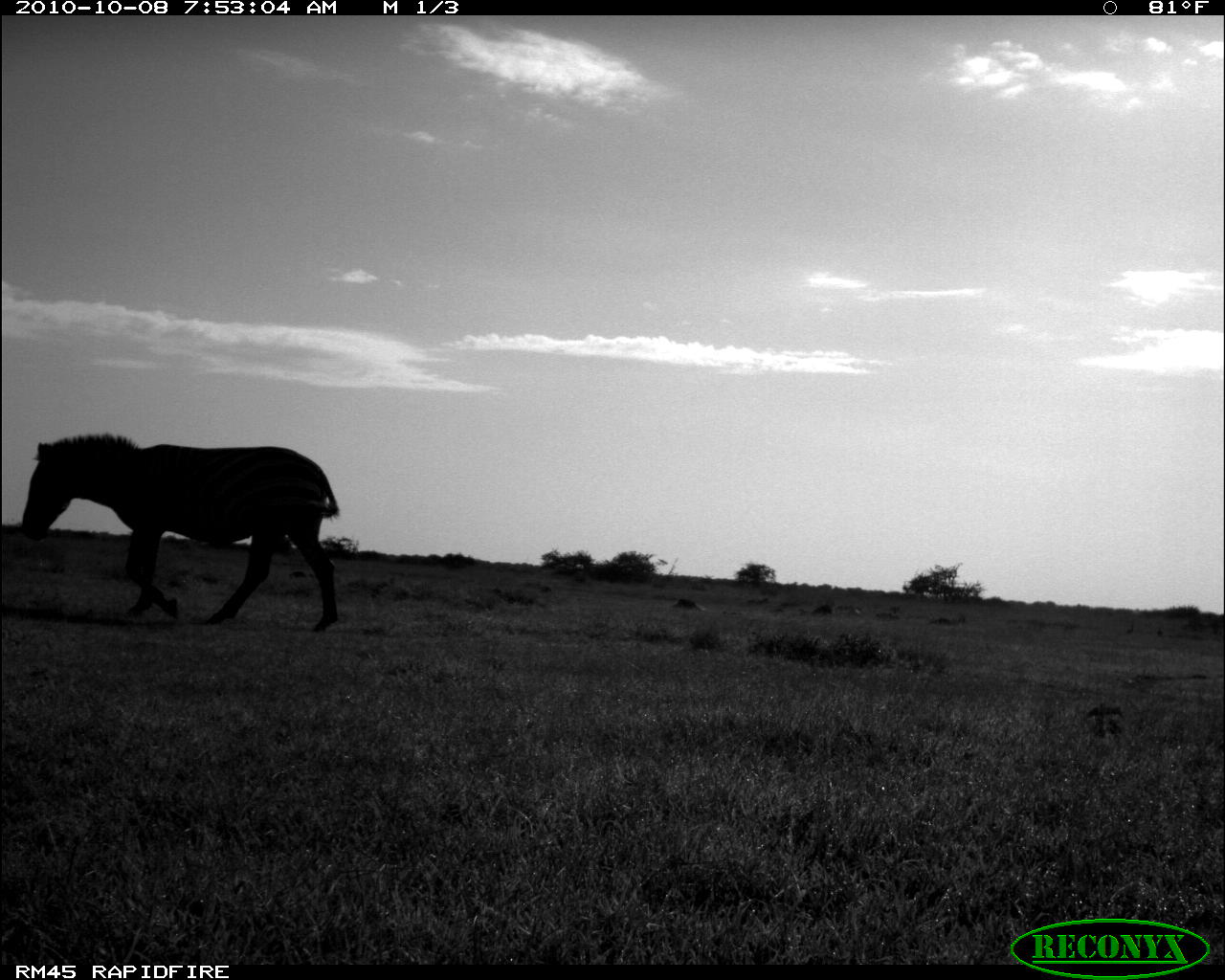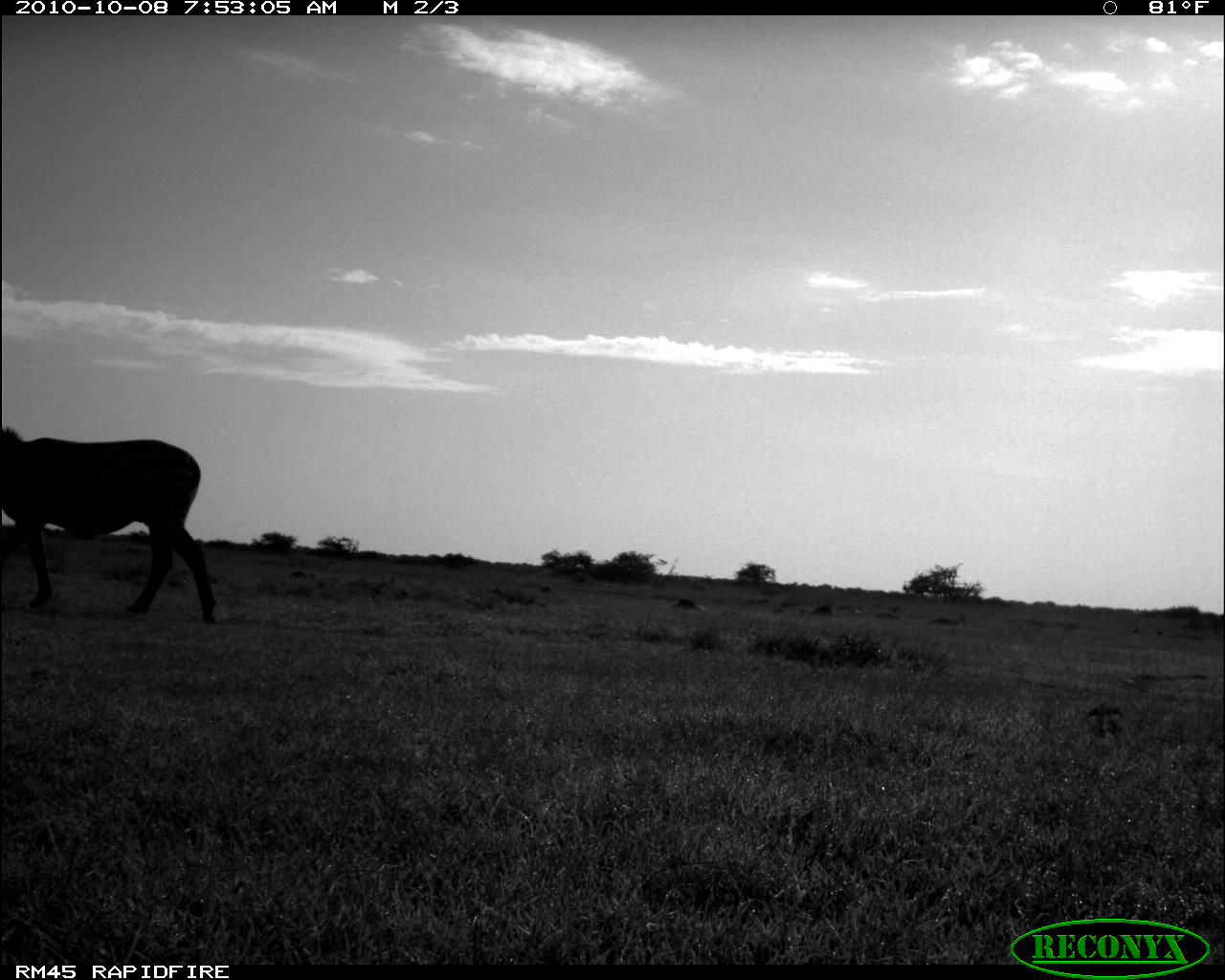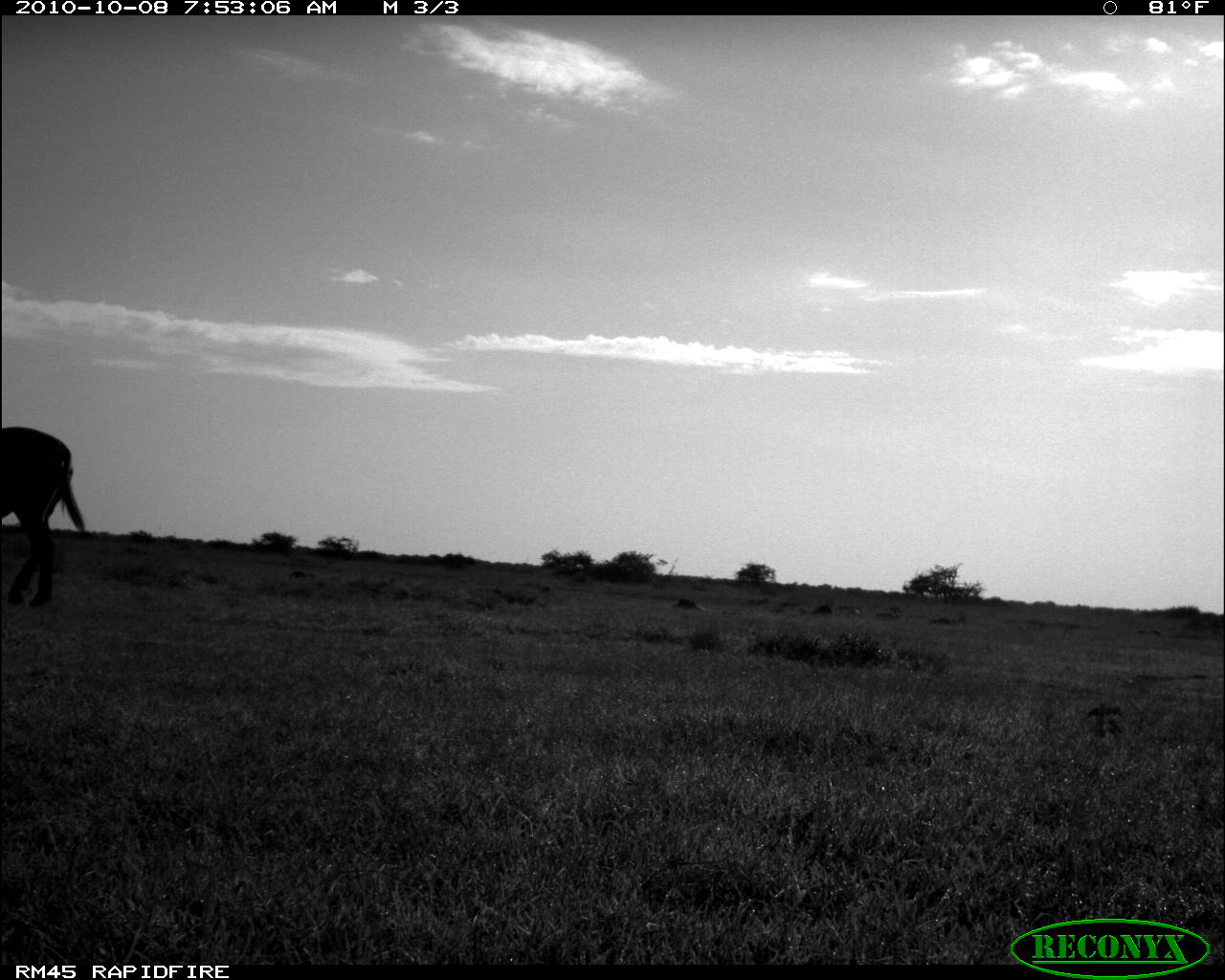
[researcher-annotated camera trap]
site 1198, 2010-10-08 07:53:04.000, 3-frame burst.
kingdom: Animalia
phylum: Chordata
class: Mammalia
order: Perissodactyla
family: Equidae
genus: Equus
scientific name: Equus quagga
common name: plains zebra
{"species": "Equus quagga (plains zebra)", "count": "1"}